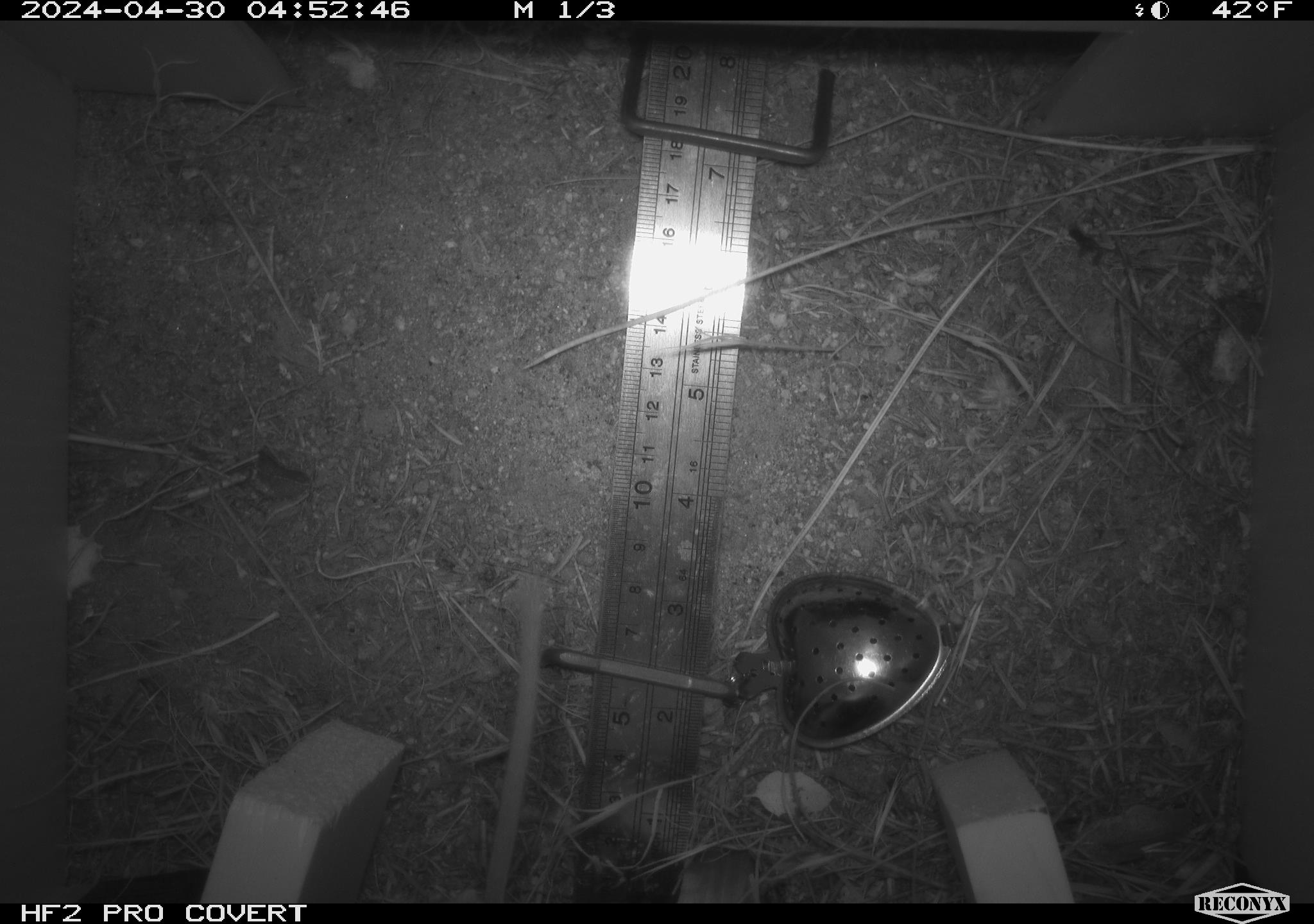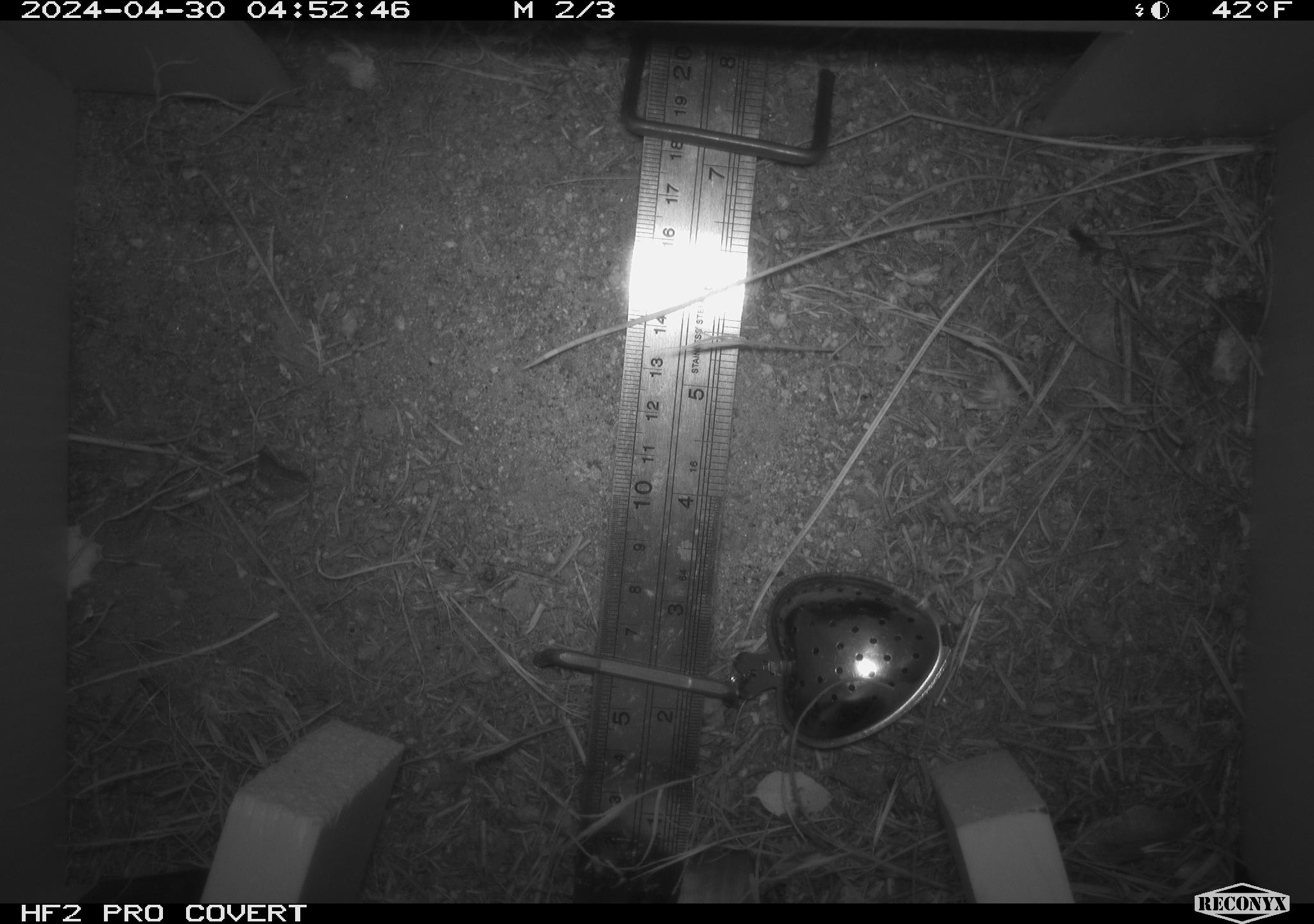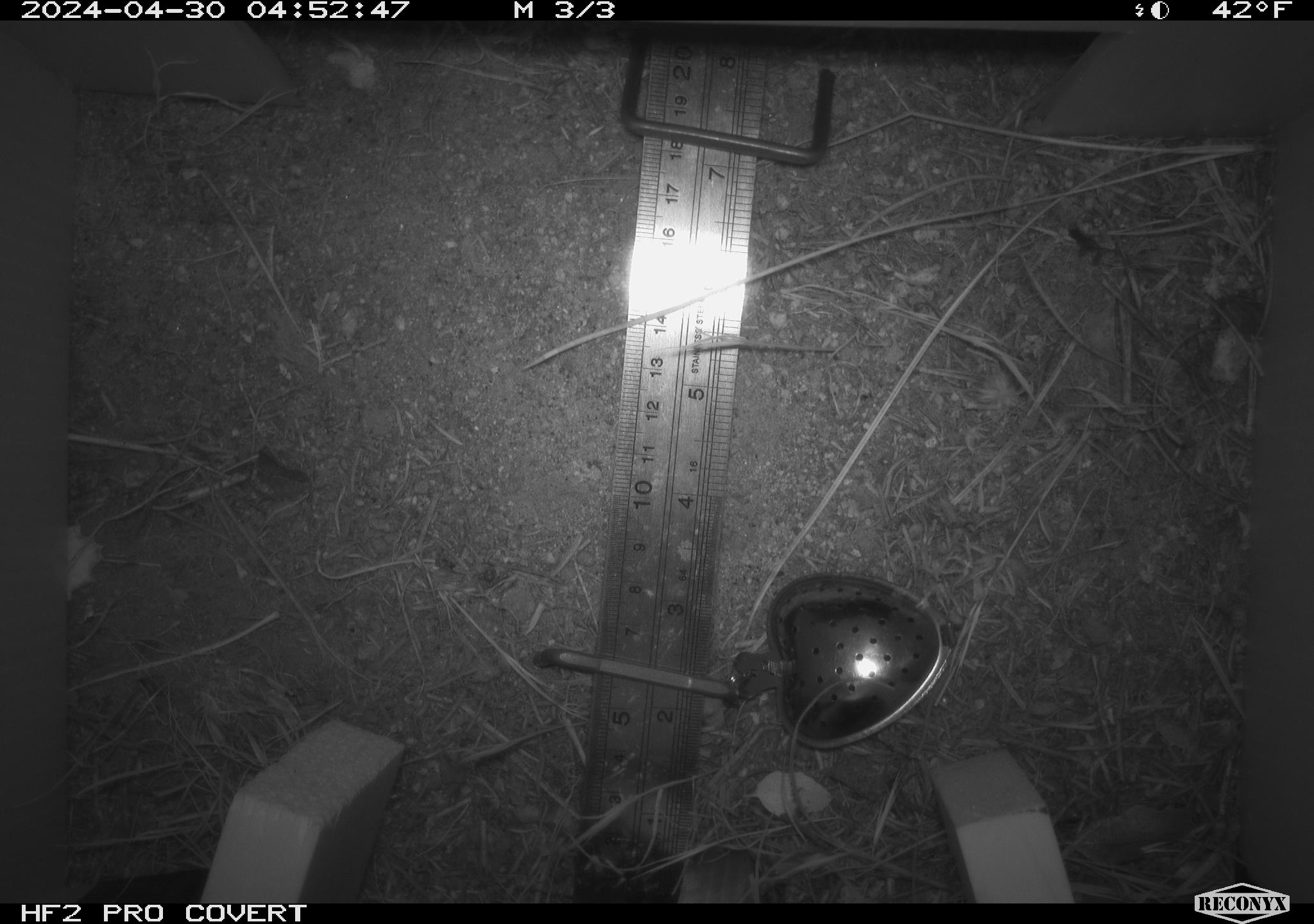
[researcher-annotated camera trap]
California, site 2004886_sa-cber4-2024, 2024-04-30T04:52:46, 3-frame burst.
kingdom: Animalia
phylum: Chordata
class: Mammalia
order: Rodentia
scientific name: Rodentia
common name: mouse species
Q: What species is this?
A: Mouse species (Rodentia).